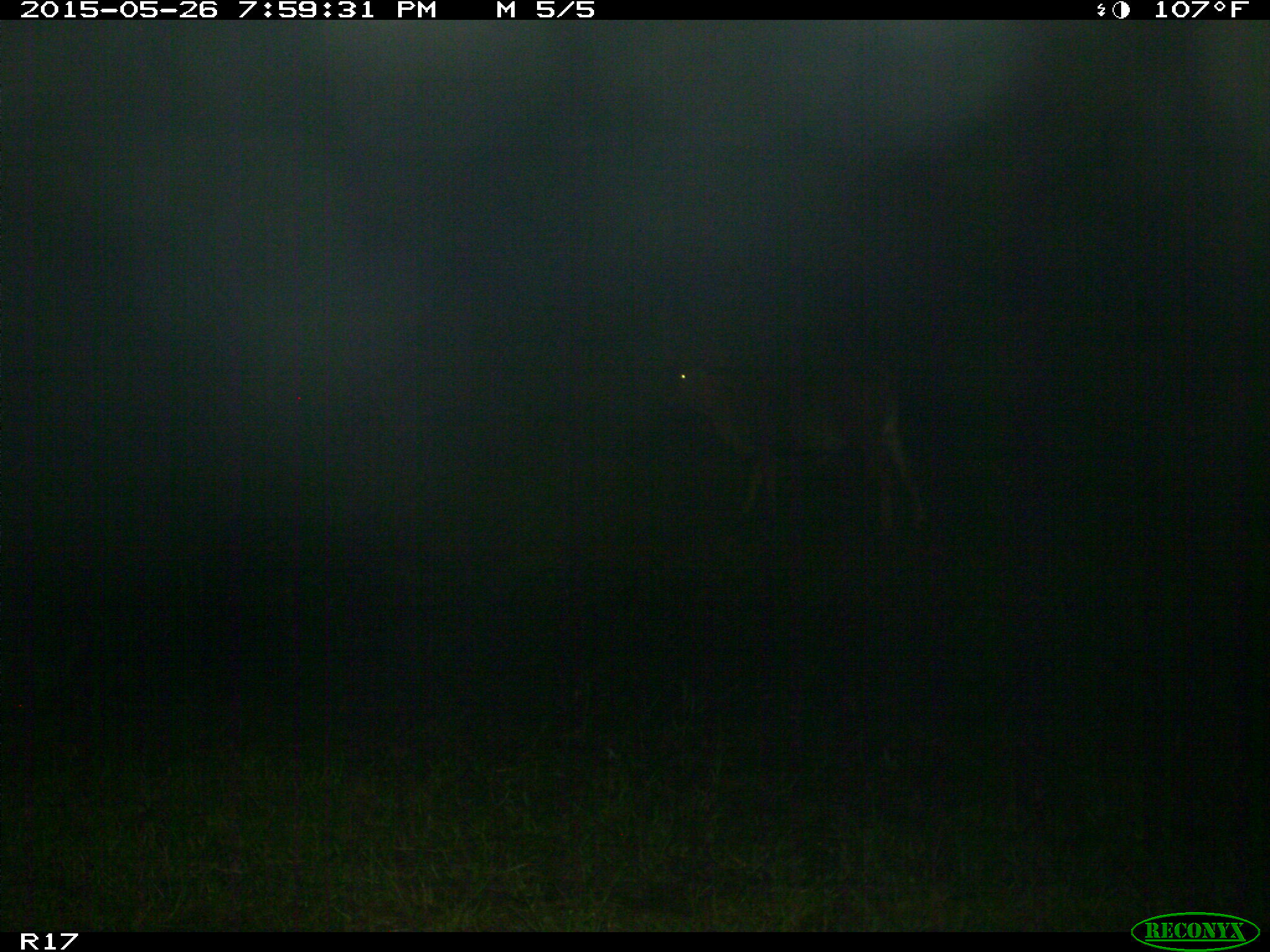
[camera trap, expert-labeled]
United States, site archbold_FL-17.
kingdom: Animalia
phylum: Chordata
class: Mammalia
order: Artiodactyla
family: Bovidae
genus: Bos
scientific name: Bos taurus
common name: domestic cow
Bos taurus (domestic cow).